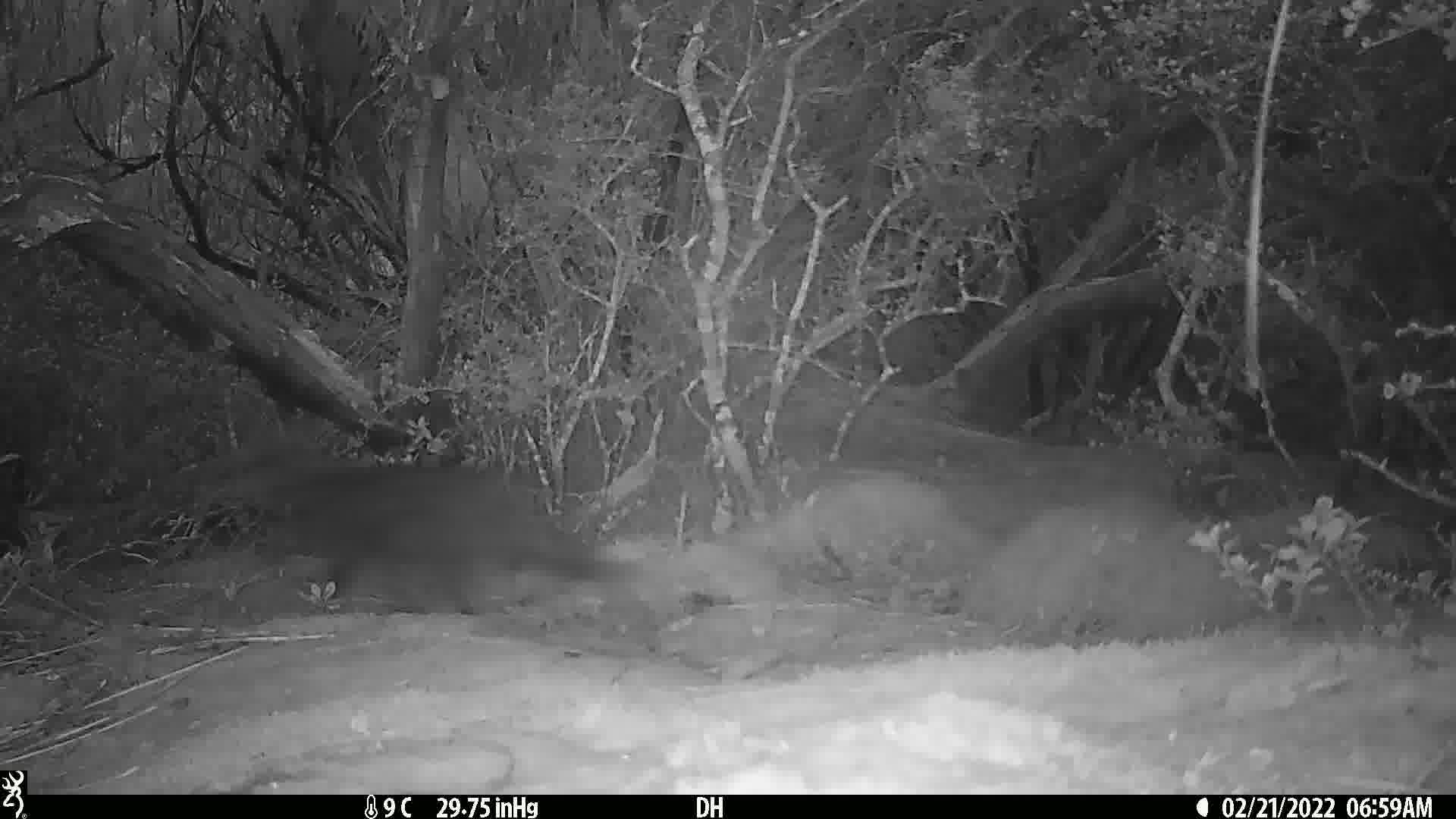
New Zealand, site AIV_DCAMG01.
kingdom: Animalia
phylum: Chordata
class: Mammalia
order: Carnivora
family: Felidae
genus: Felis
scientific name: Felis catus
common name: domestic cat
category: cat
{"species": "cat (domestic cat) (Felis catus)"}